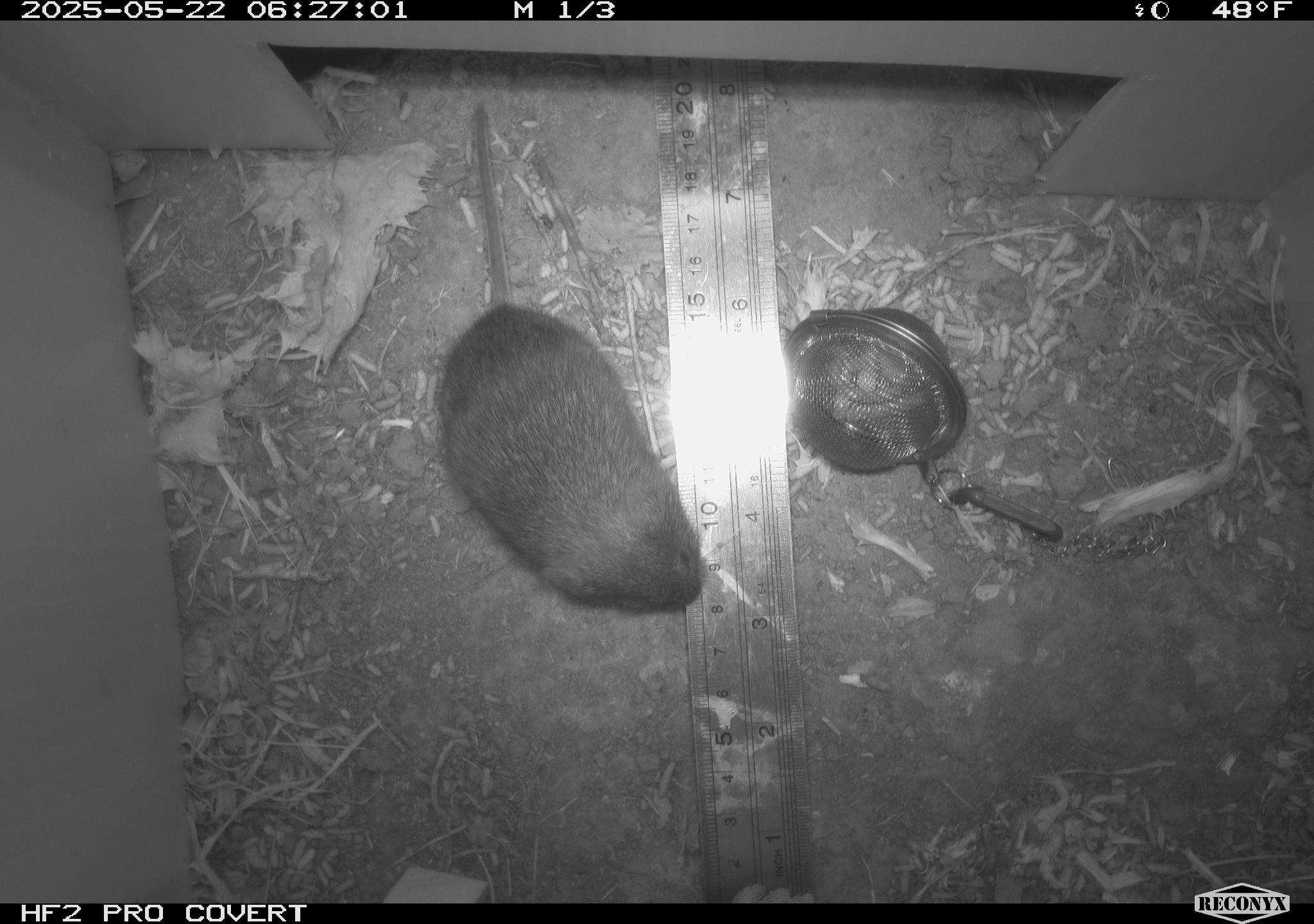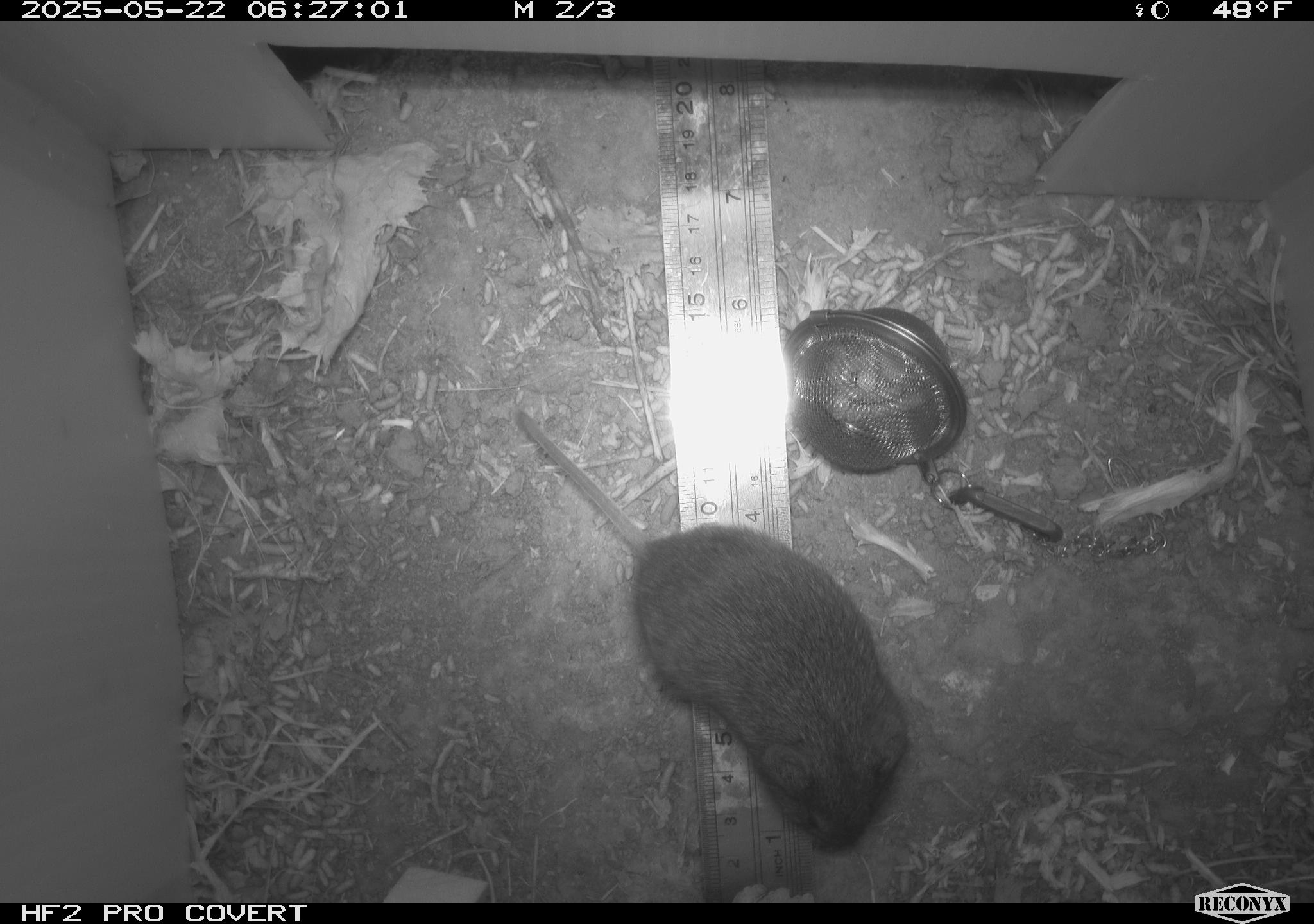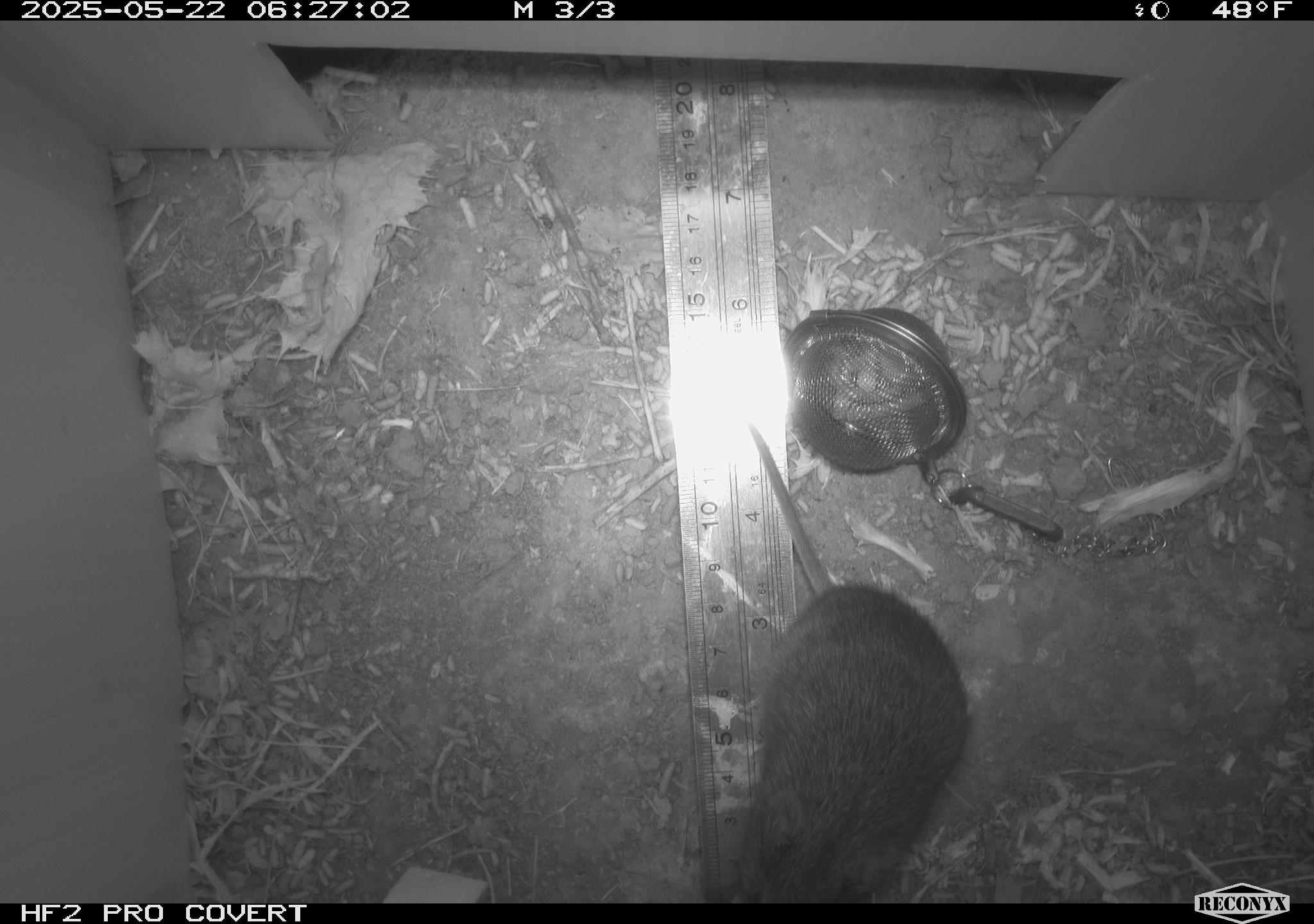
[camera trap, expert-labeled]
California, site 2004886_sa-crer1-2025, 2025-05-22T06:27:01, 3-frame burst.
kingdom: Animalia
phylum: Chordata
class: Mammalia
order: Rodentia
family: Cricetidae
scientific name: Arvicolinae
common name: voles, lemmings, and muskrats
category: arvicolinae subfamily